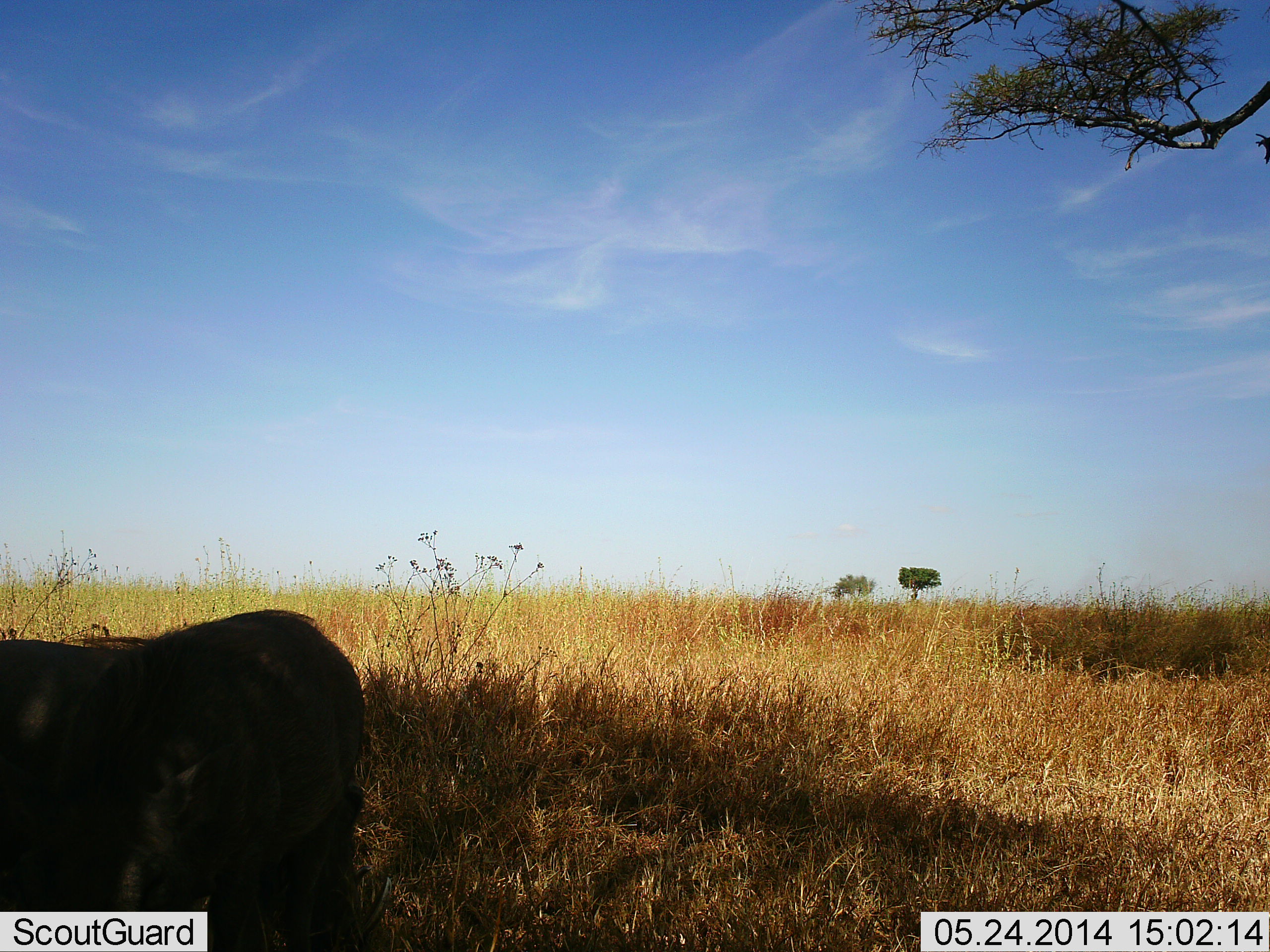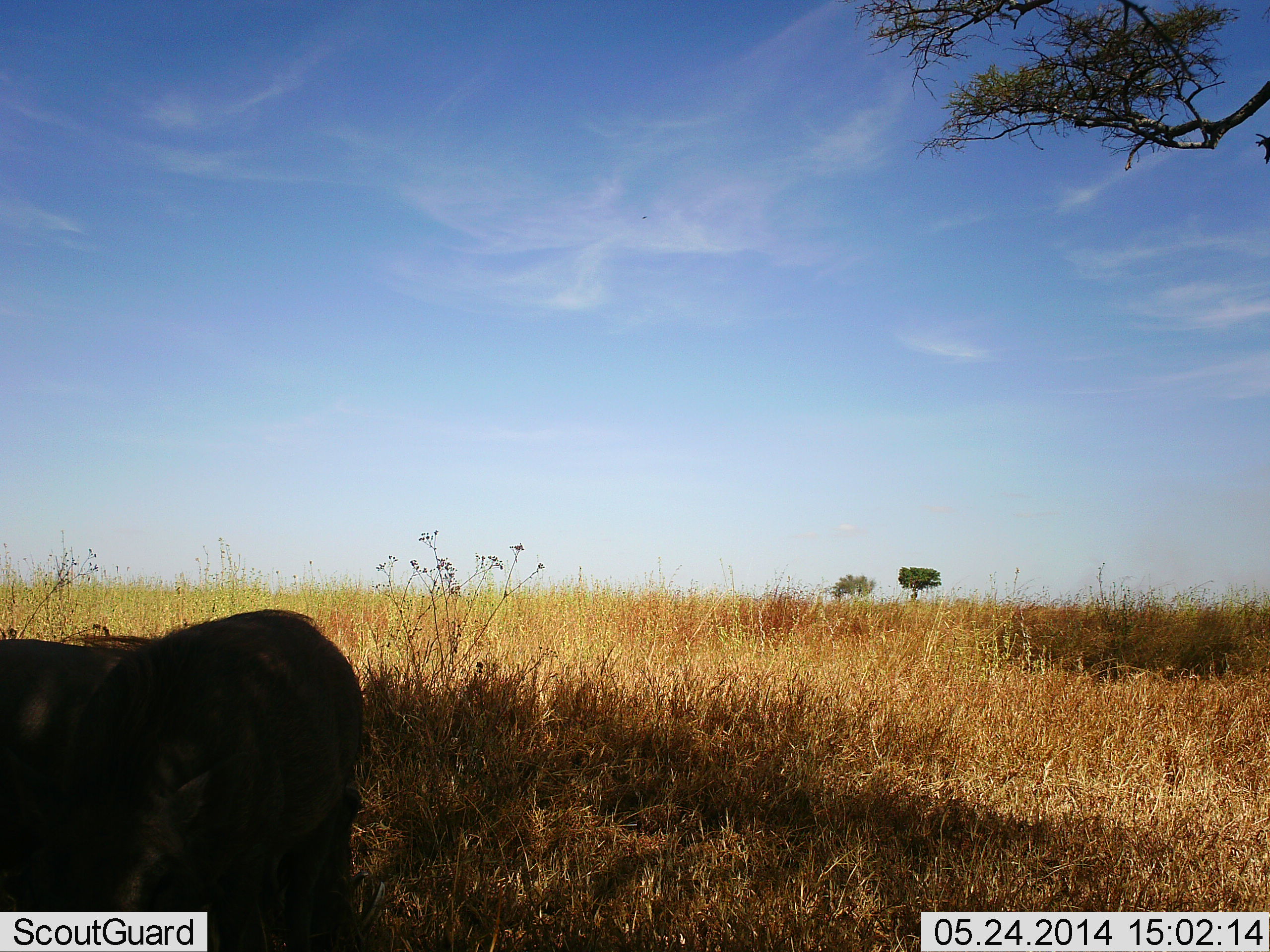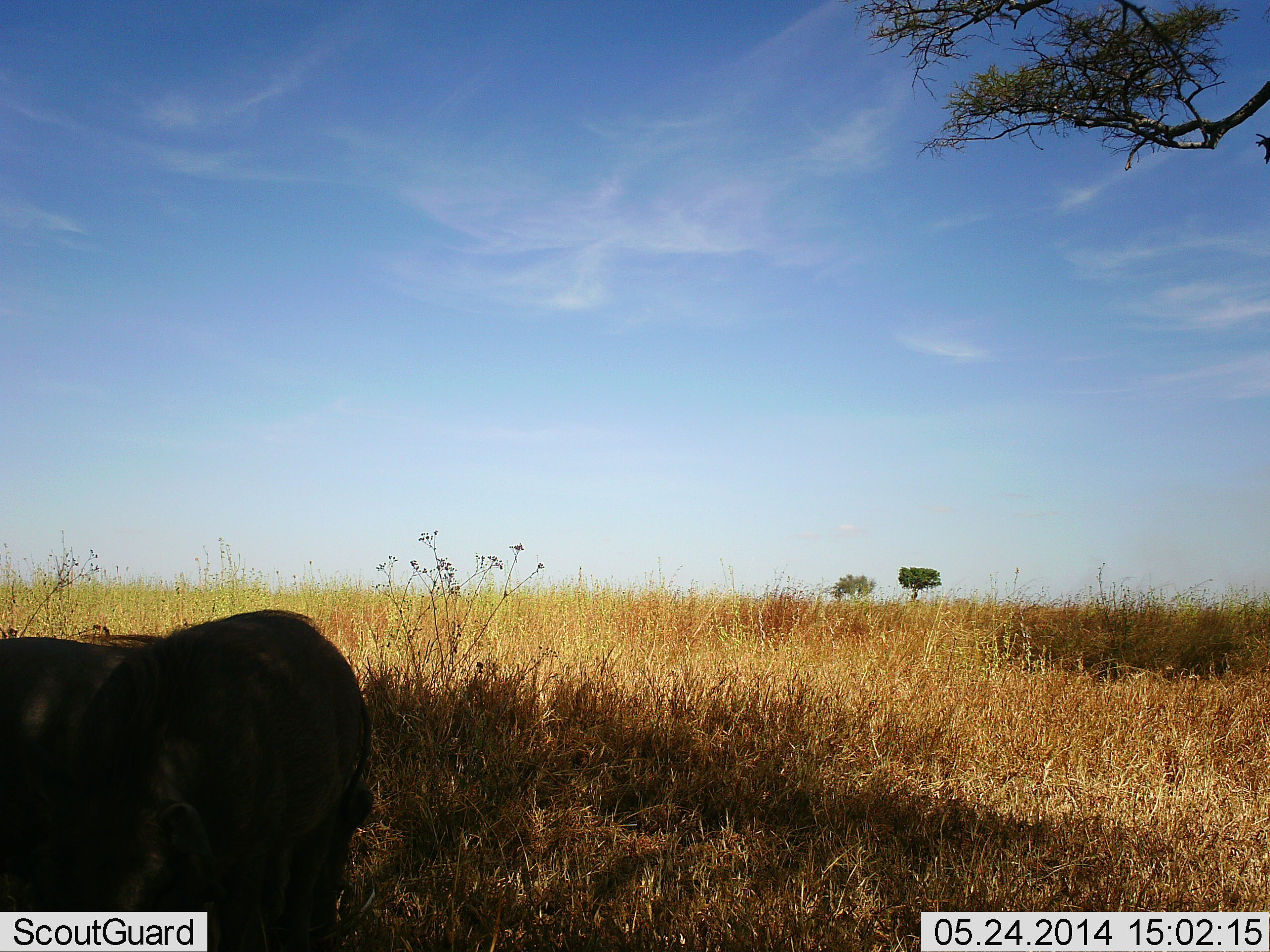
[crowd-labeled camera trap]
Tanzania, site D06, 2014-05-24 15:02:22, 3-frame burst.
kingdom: Animalia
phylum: Chordata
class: Mammalia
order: Artiodactyla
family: Suidae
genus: Phacochoerus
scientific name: Phacochoerus africanus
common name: warthog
Warthog (Phacochoerus africanus), count 2. Behavior (volunteer vote fractions): standing 70%, resting 0%, moving 0%, interacting 0%. Young present (vote fraction): 0%. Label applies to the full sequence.